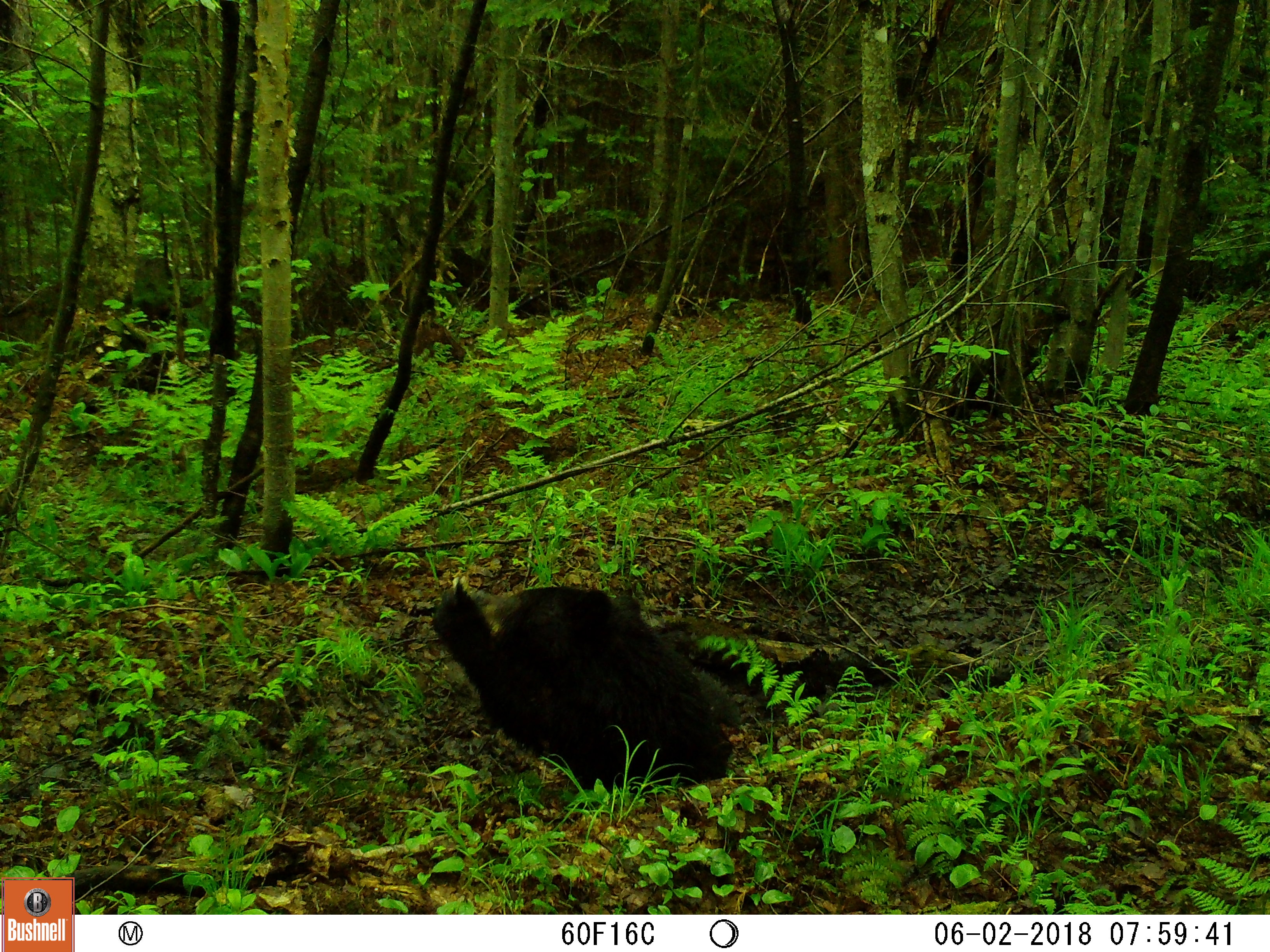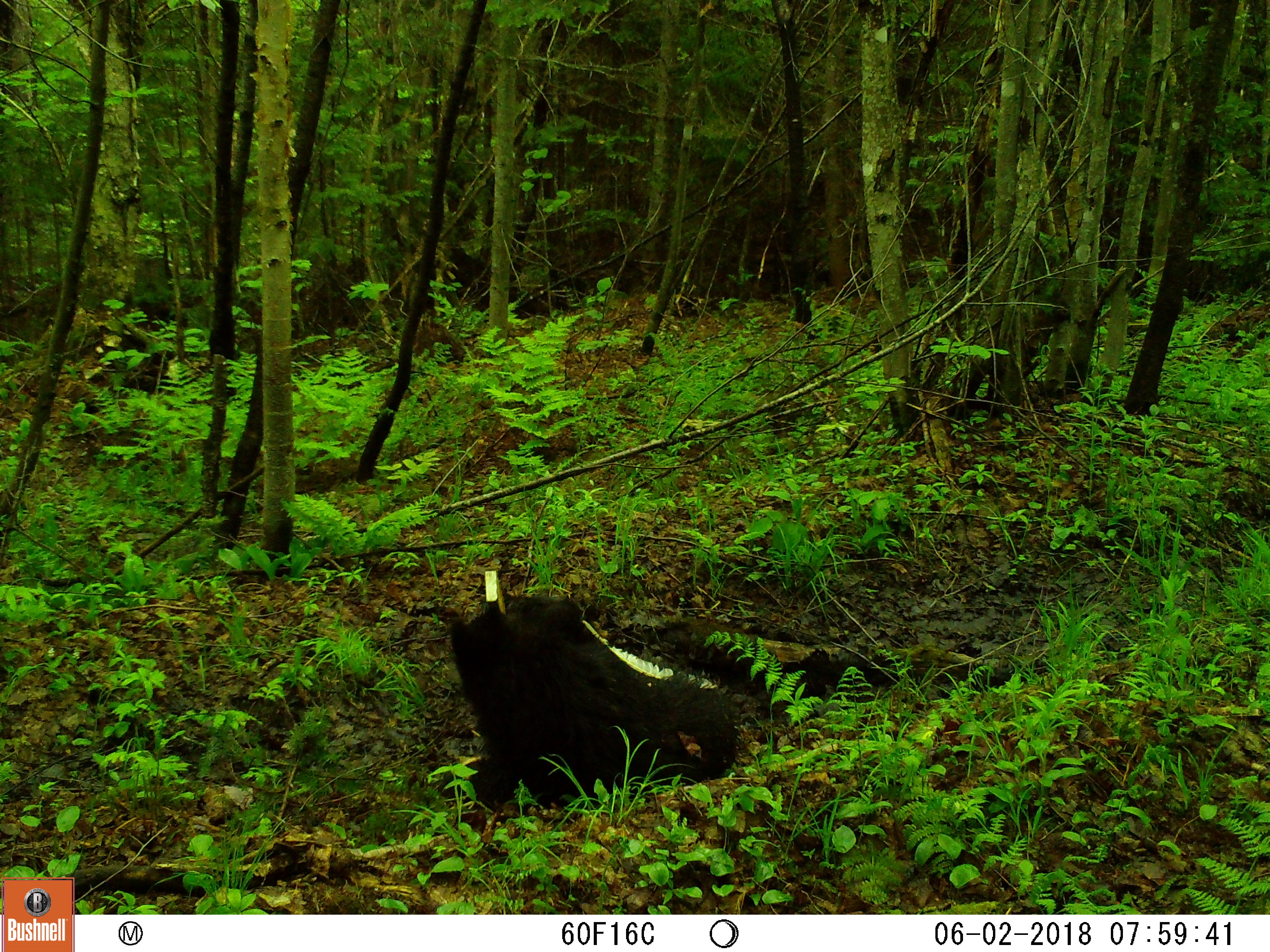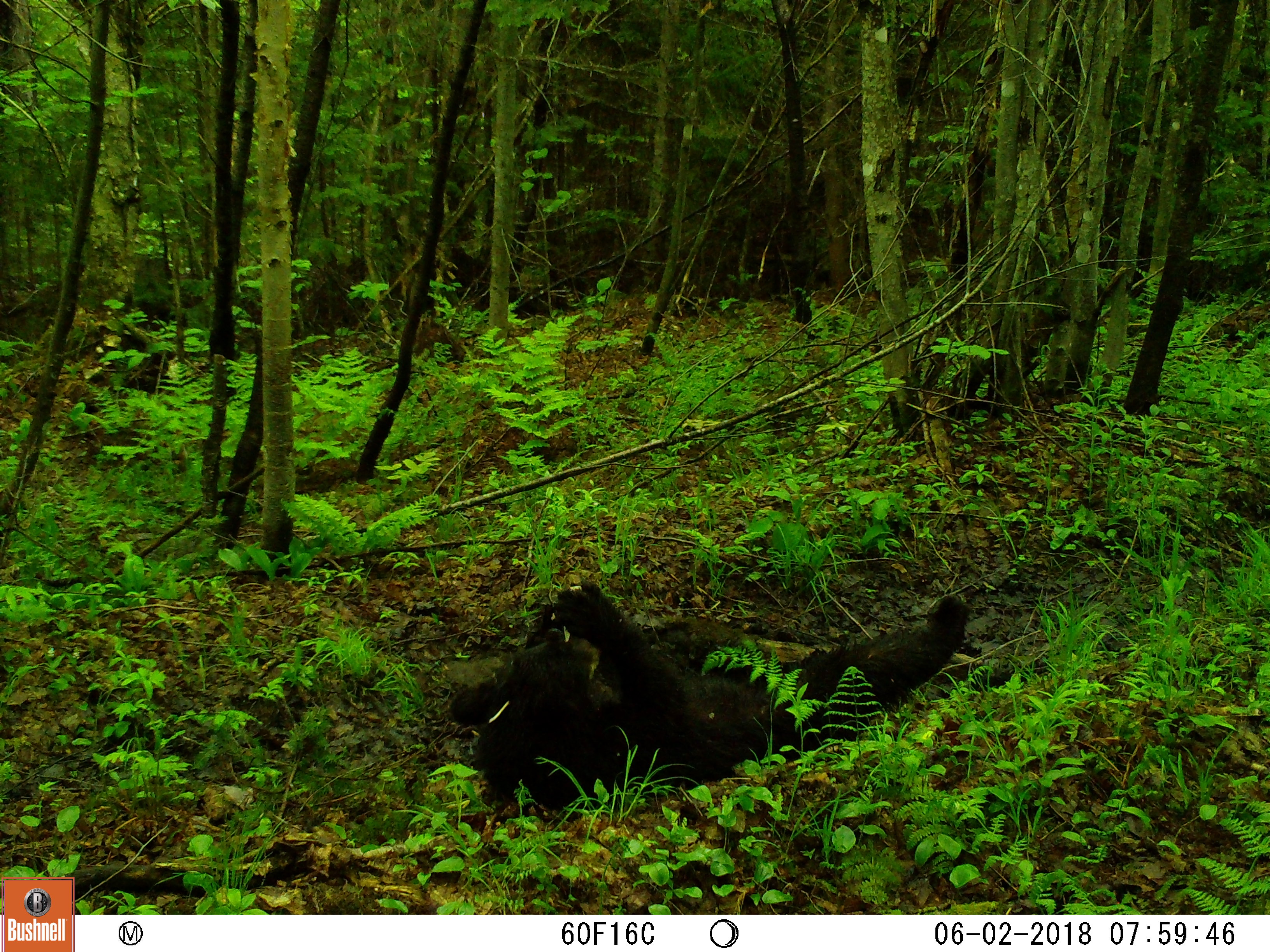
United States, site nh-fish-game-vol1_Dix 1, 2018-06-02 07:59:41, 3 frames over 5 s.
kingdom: Animalia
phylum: Chordata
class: Mammalia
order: Carnivora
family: Ursidae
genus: Ursus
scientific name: Ursus americanus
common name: black bear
Black bear (Ursus americanus).